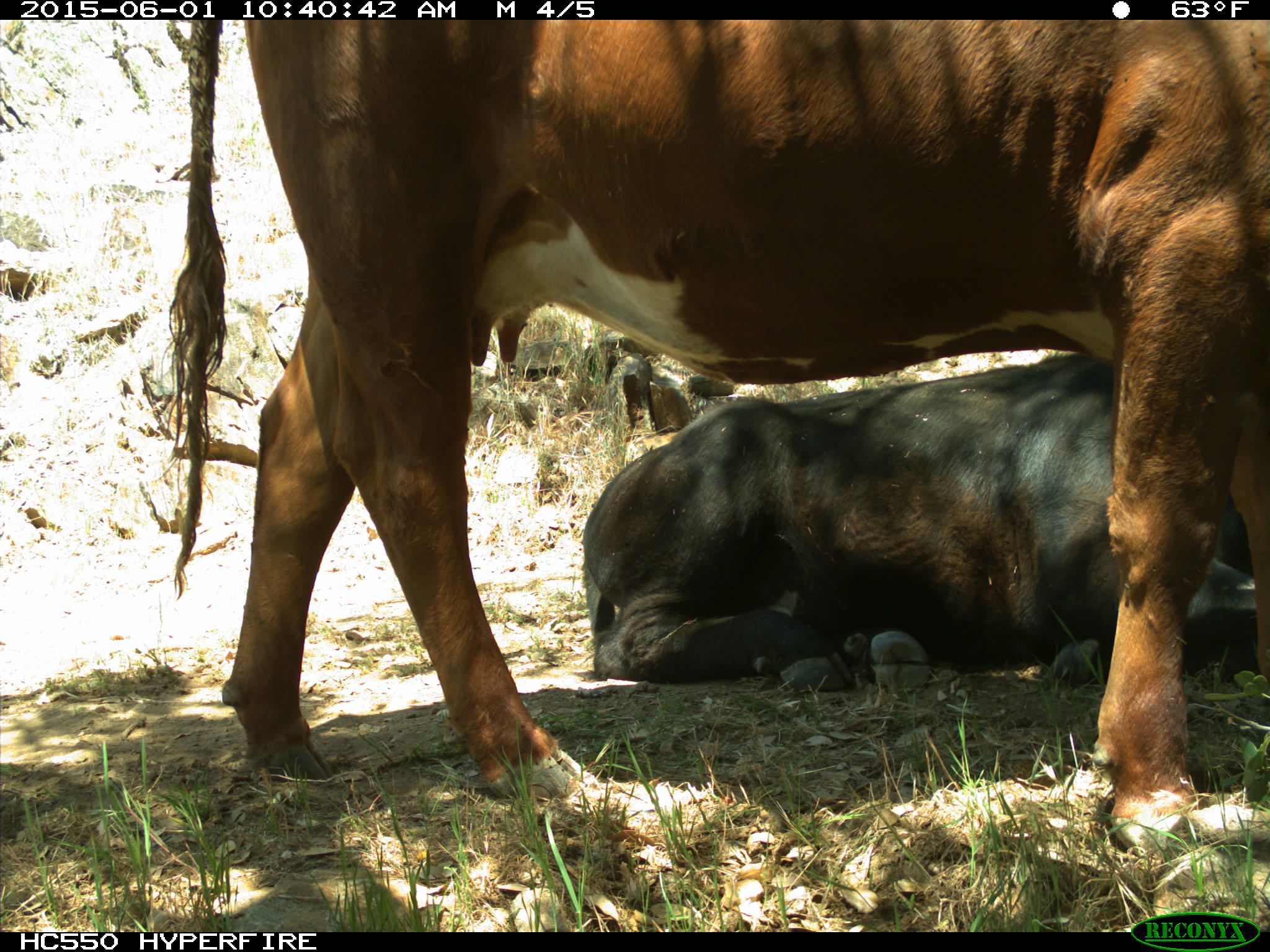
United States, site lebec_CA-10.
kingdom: Animalia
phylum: Chordata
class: Mammalia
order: Artiodactyla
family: Bovidae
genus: Bos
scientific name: Bos taurus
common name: domestic cow